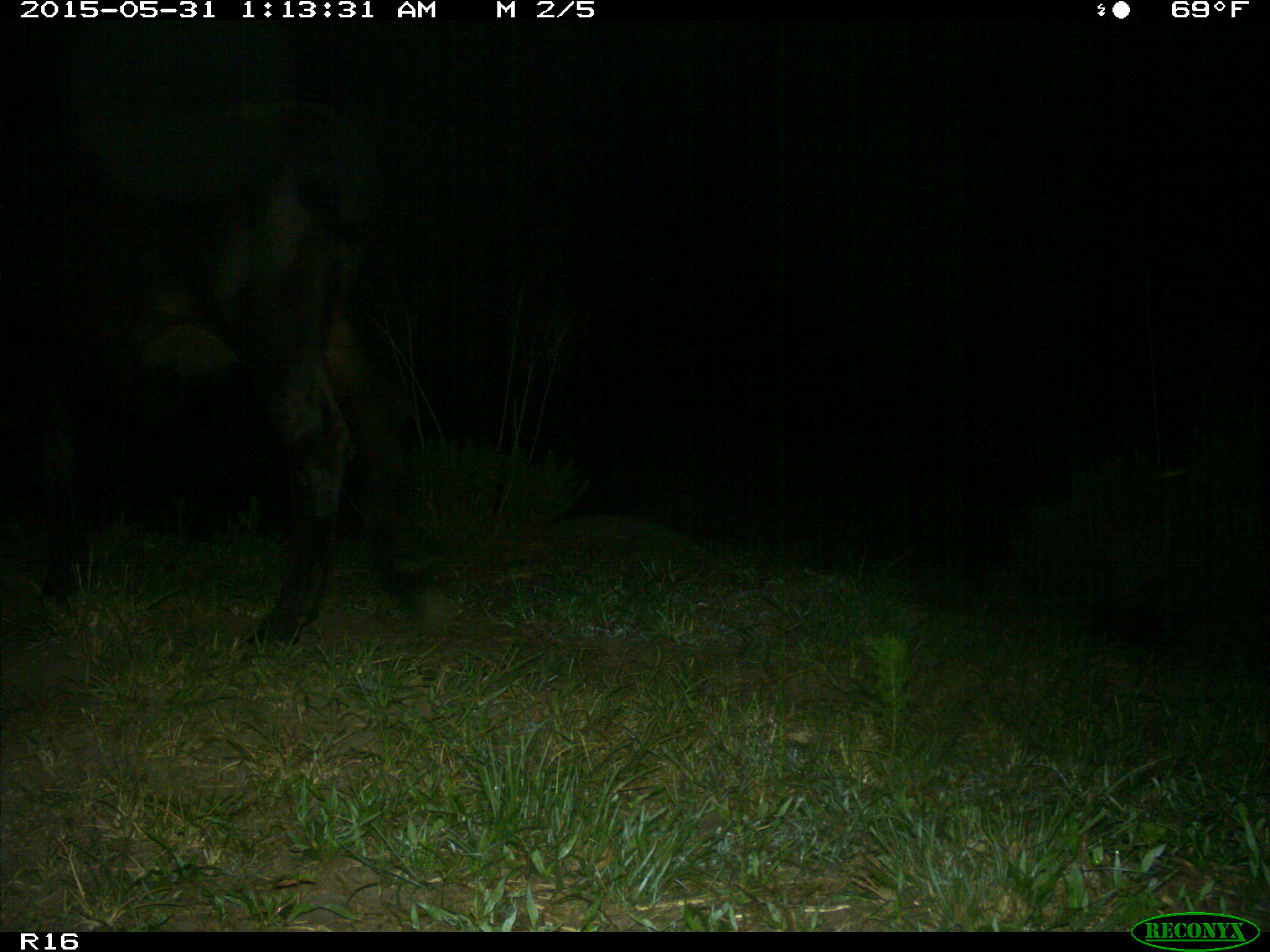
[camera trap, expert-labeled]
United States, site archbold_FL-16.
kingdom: Animalia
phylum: Chordata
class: Mammalia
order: Artiodactyla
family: Bovidae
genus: Bos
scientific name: Bos taurus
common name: domestic cow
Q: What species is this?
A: Bos taurus (domestic cow).